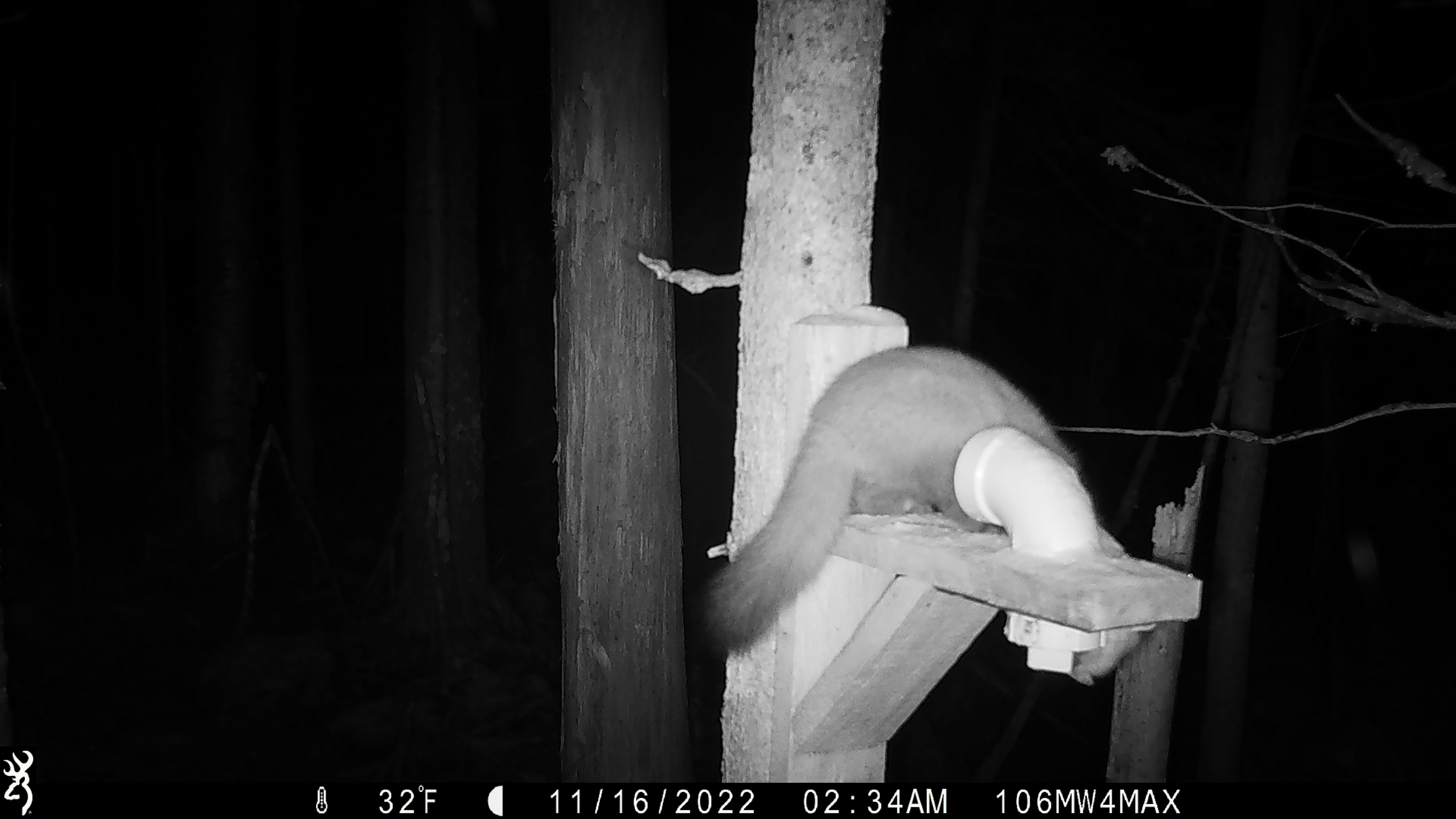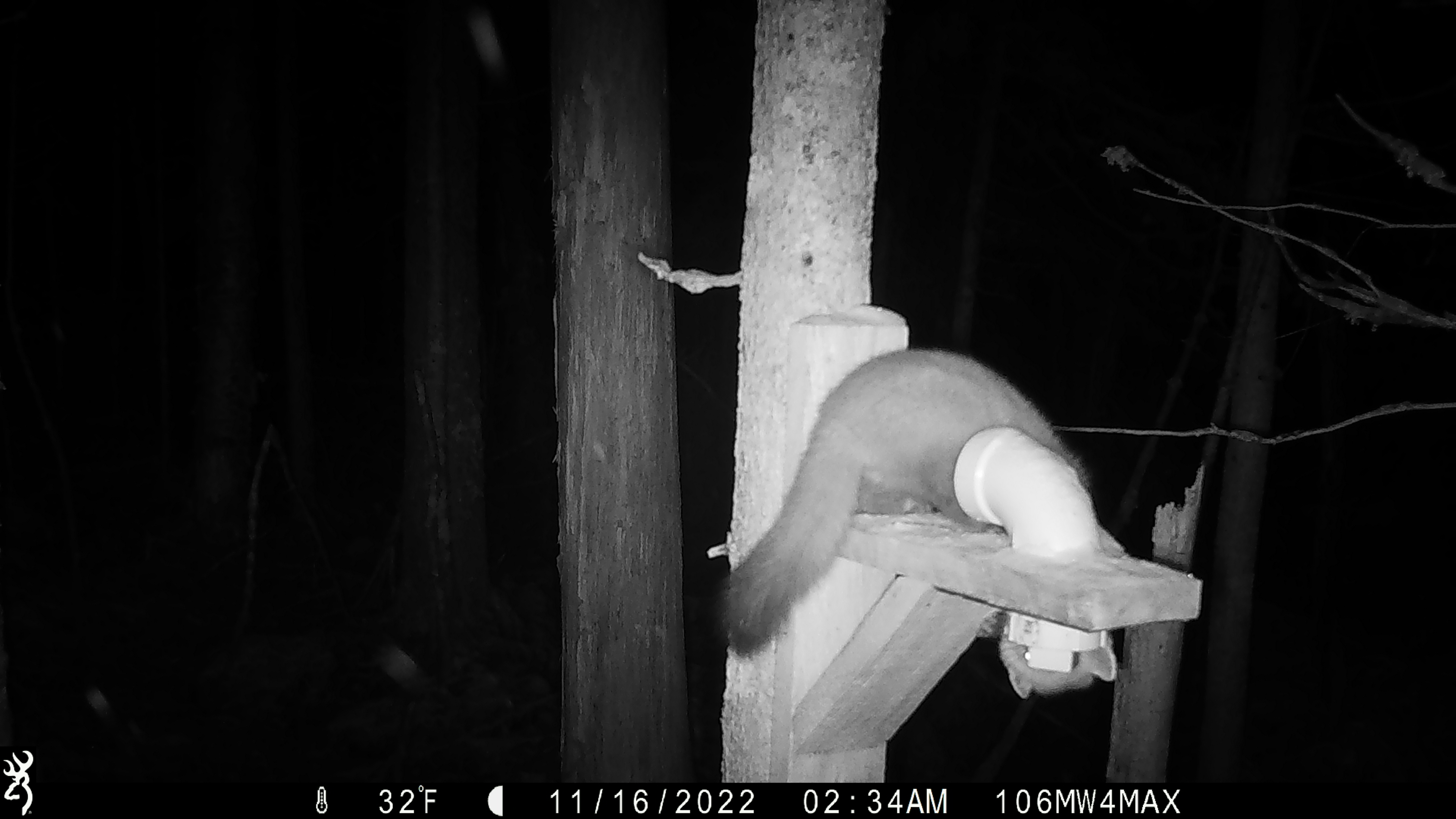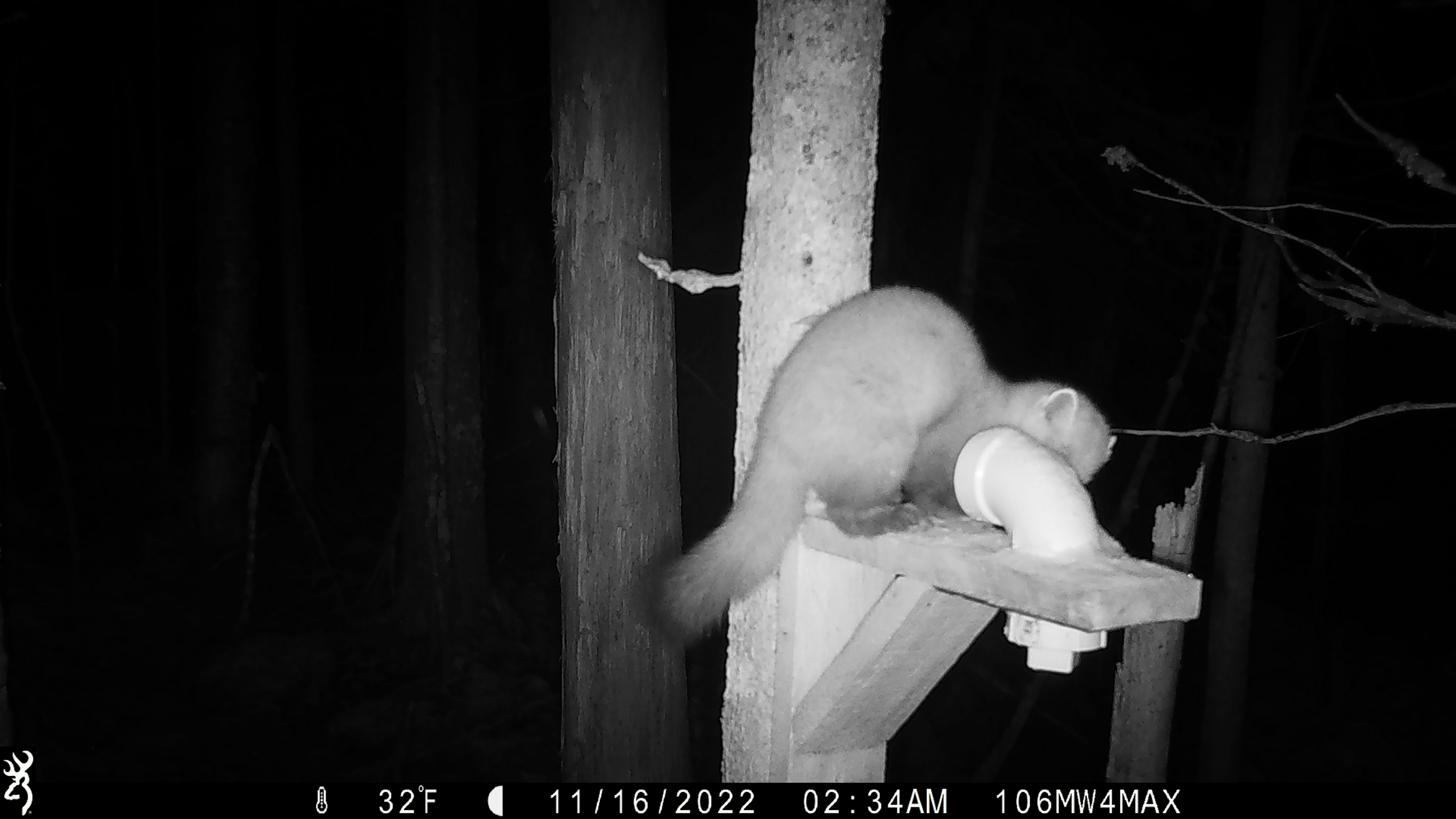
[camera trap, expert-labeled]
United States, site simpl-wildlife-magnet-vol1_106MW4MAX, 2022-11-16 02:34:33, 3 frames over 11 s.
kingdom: Animalia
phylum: Chordata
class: Mammalia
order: Carnivora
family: Mustelidae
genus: Martes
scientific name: Martes americana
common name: american marten